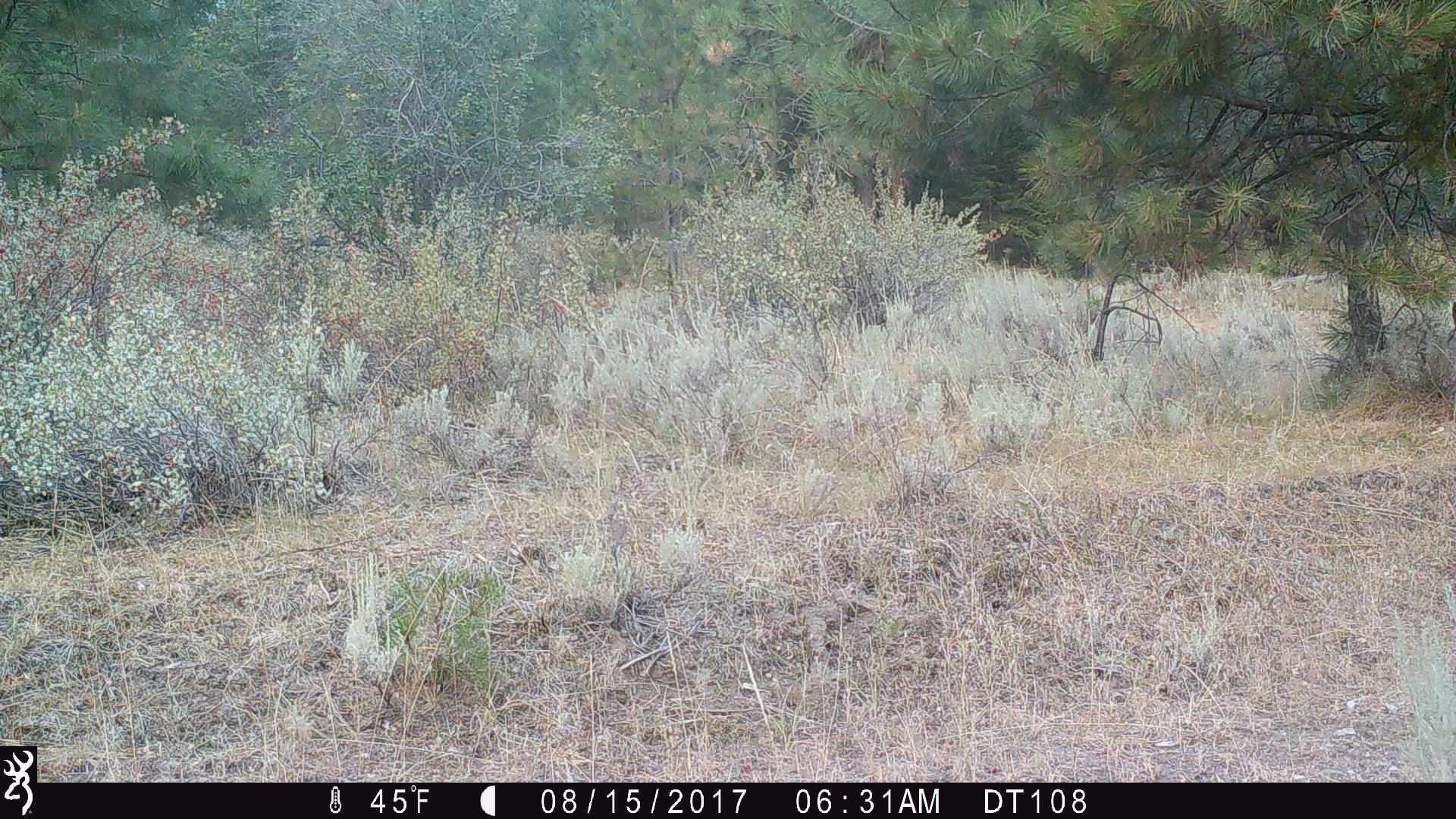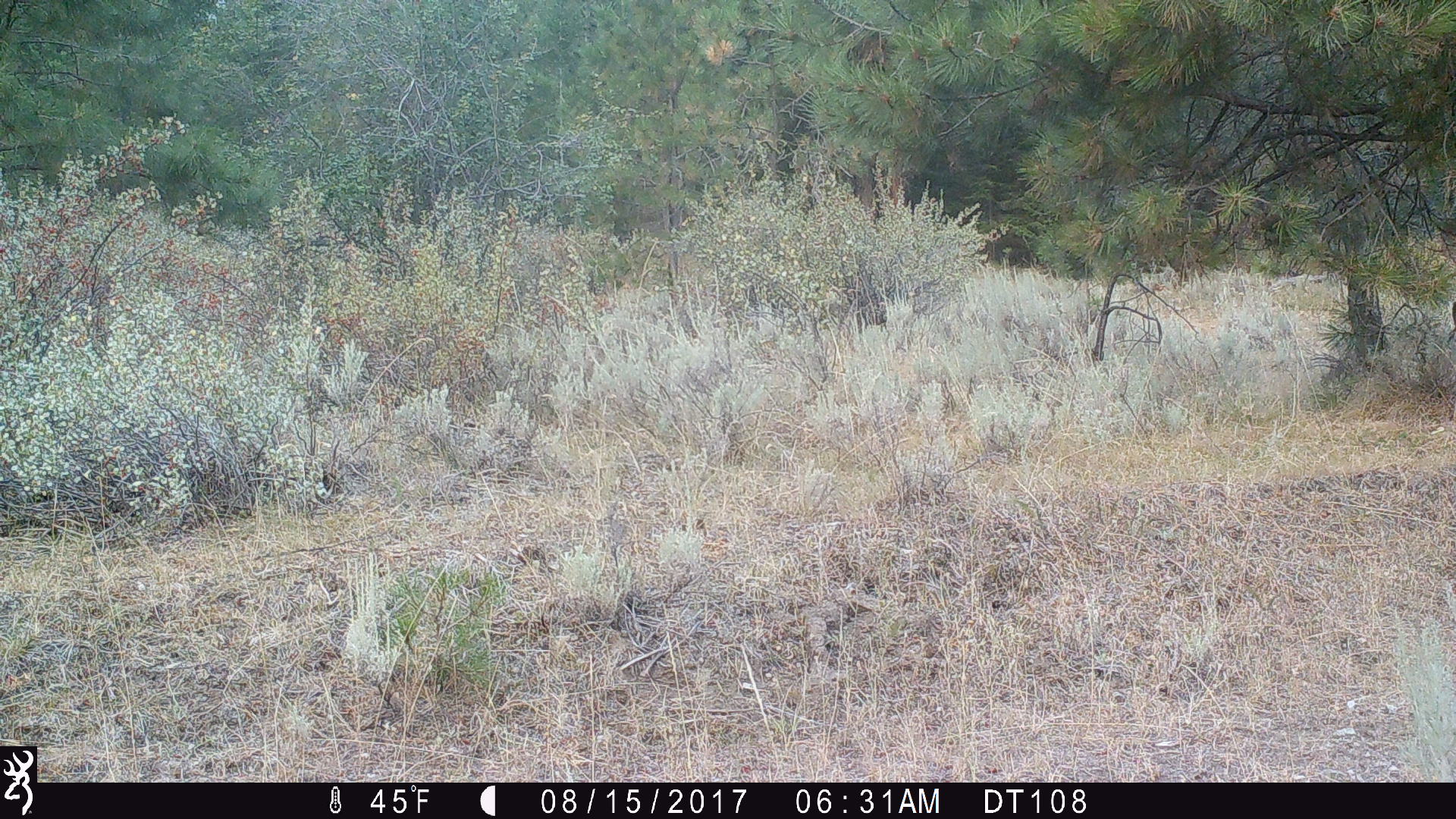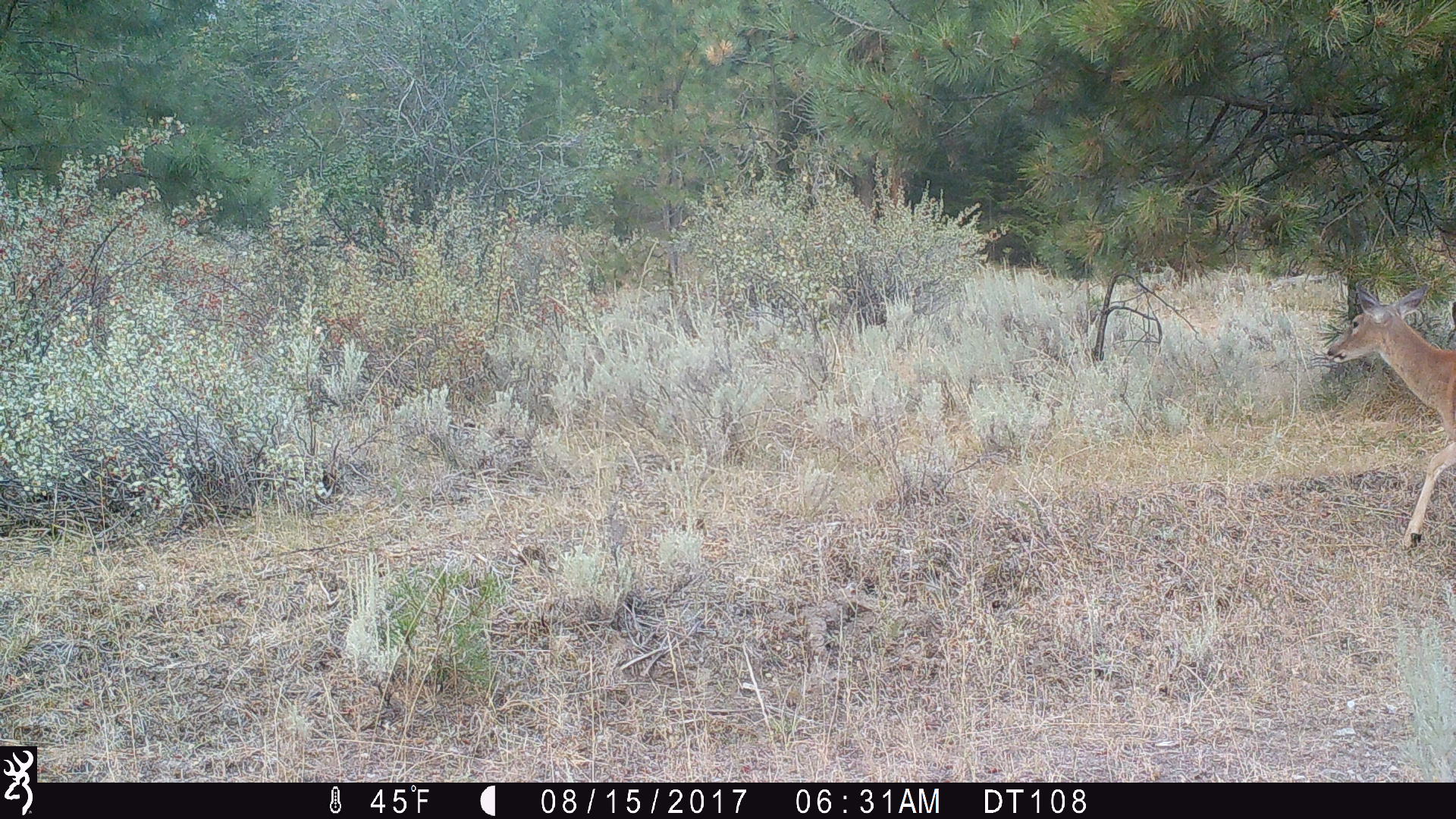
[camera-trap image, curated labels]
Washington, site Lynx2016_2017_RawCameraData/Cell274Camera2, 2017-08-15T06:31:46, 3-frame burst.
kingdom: Animalia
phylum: Chordata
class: Mammalia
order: Artiodactyla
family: Cervidae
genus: Odocoileus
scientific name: Odocoileus virginianus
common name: white-tailed deer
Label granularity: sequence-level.